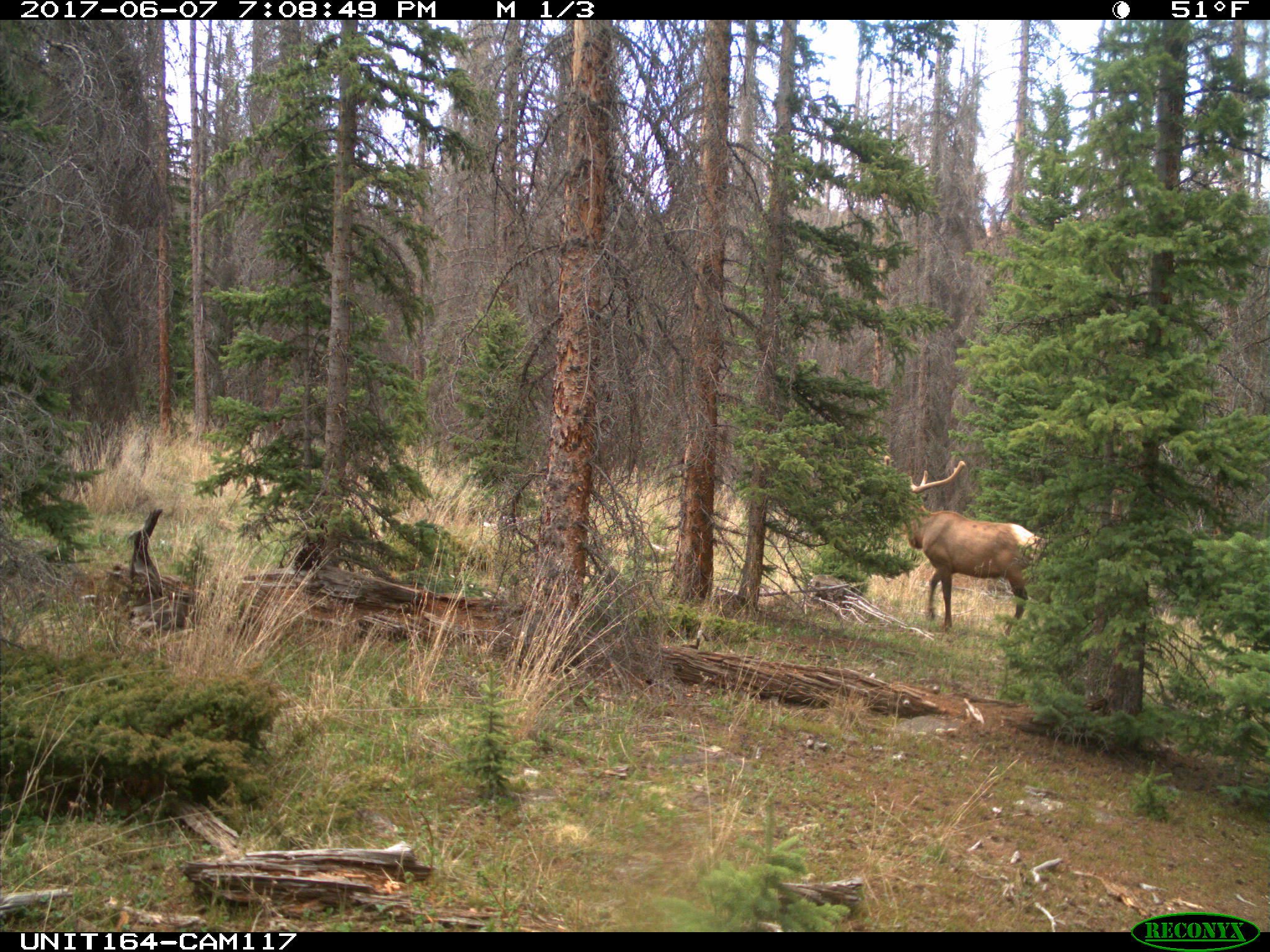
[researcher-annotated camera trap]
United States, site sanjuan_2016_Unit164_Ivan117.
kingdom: Animalia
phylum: Chordata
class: Mammalia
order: Artiodactyla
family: Cervidae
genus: Cervus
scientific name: Cervus elaphus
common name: red deer